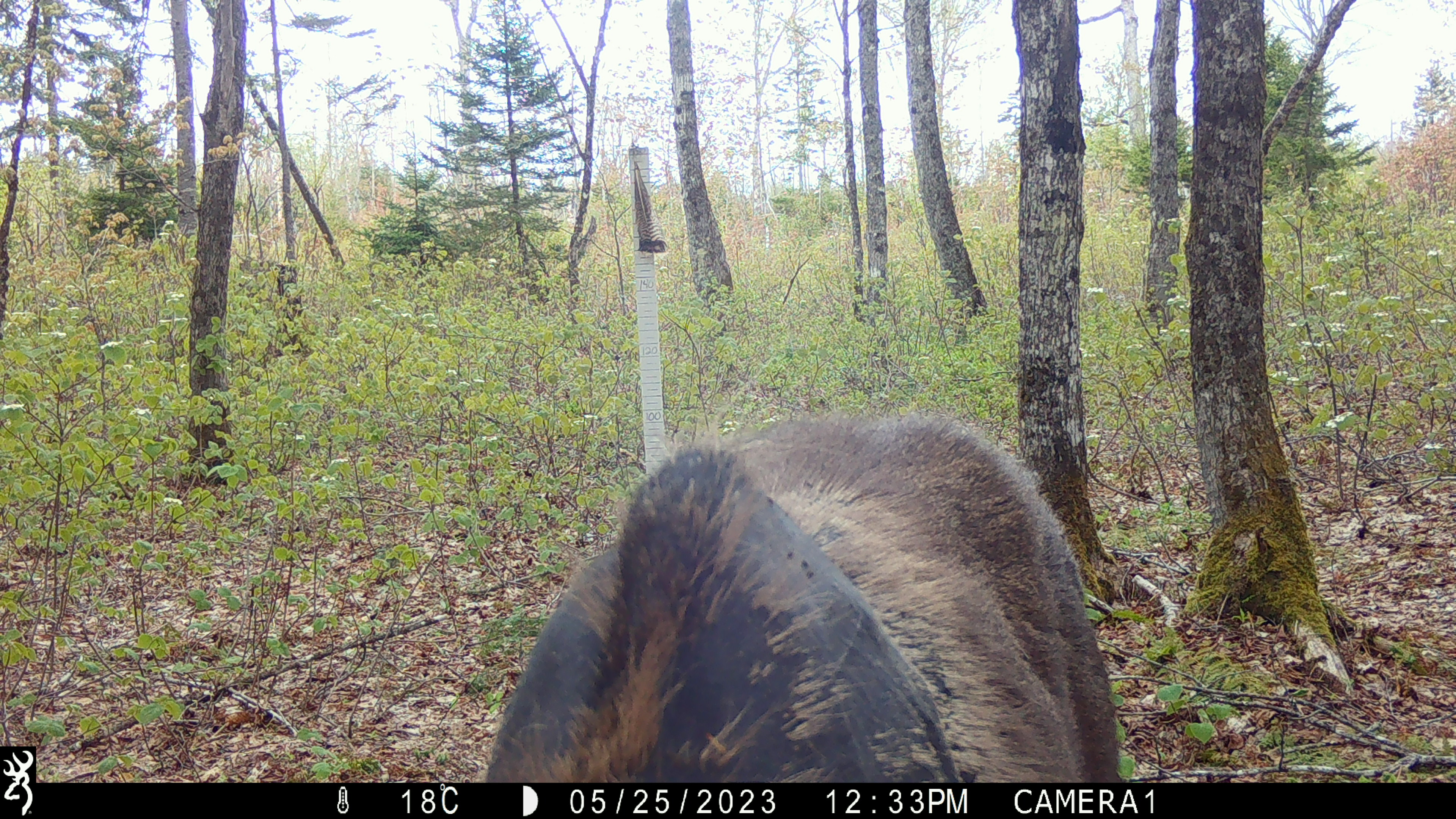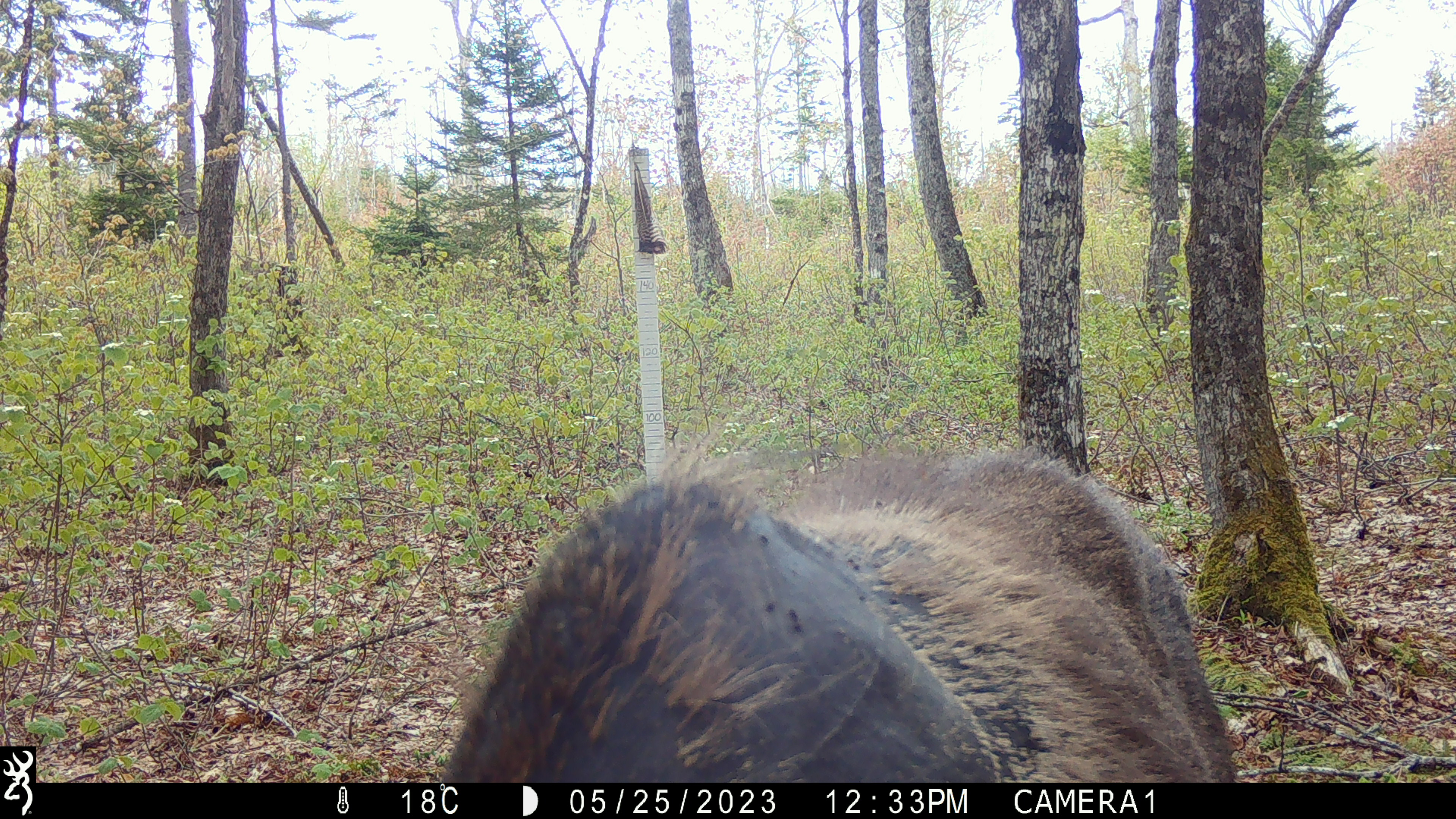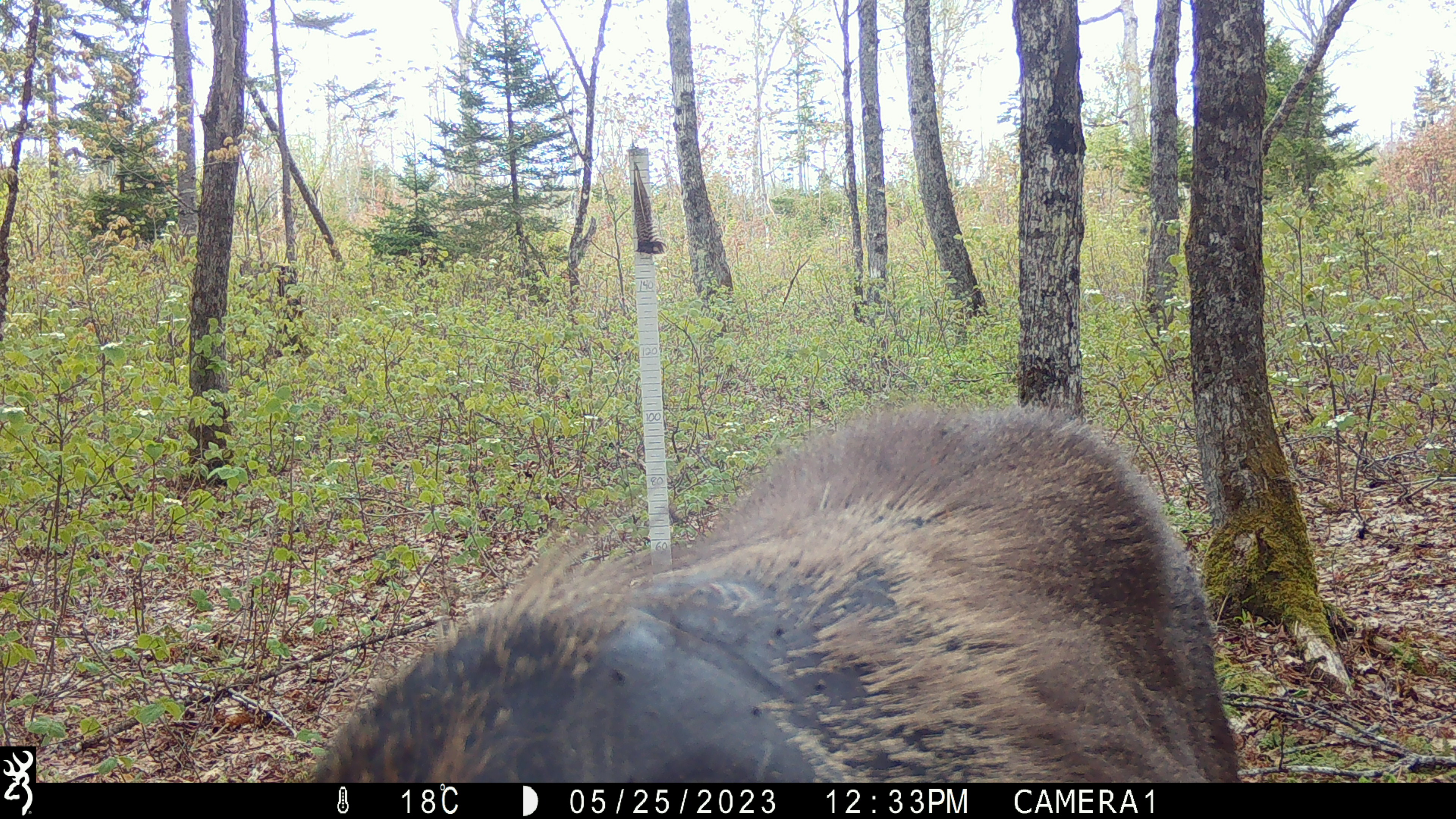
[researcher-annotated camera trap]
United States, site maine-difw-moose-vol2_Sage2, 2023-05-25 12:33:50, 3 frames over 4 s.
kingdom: Animalia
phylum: Chordata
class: Mammalia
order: Artiodactyla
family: Cervidae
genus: Alces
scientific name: Alces alces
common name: moose